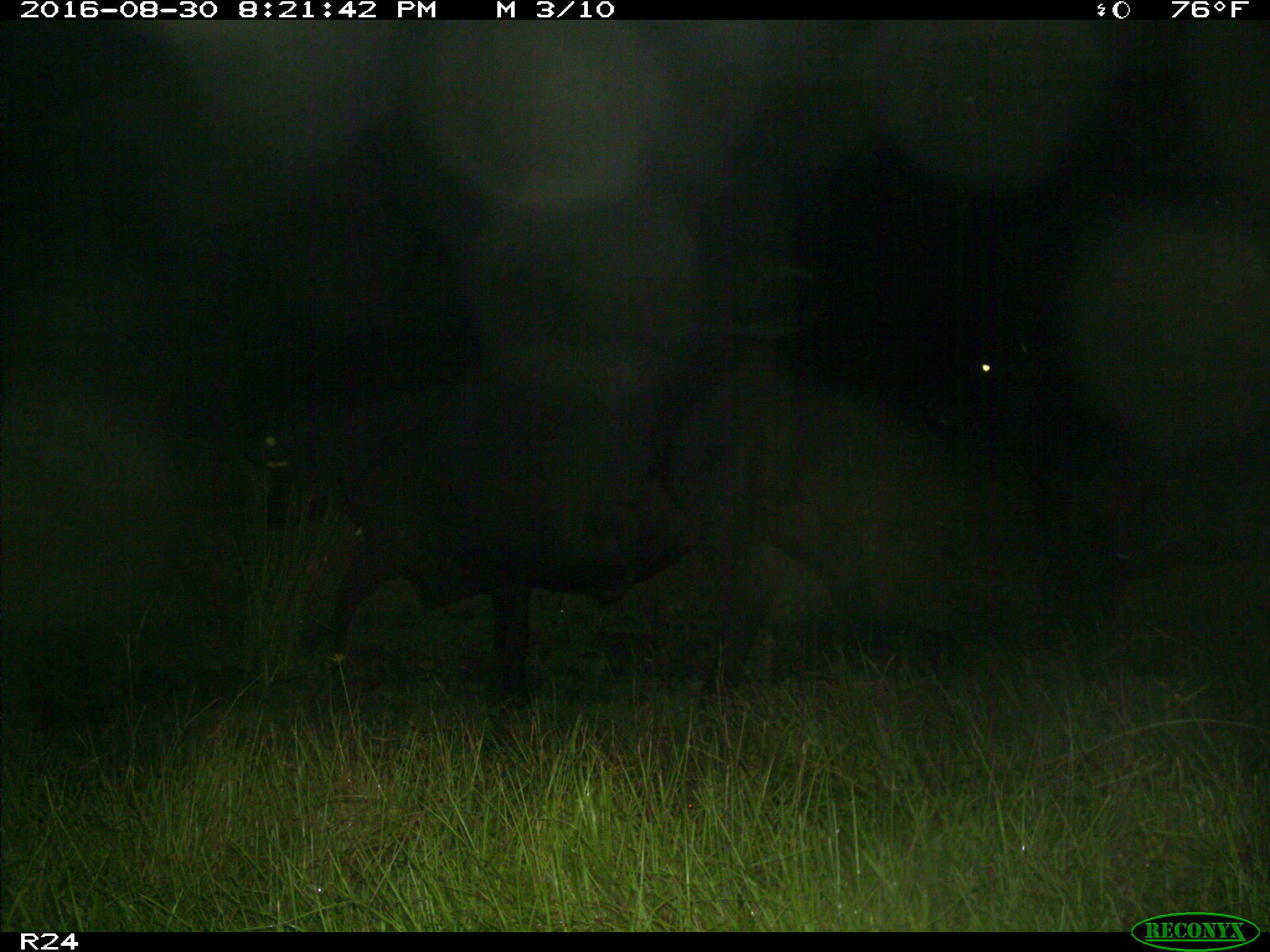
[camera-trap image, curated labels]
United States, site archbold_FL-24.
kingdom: Animalia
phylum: Chordata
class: Mammalia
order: Artiodactyla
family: Bovidae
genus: Bos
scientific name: Bos taurus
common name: domestic cow